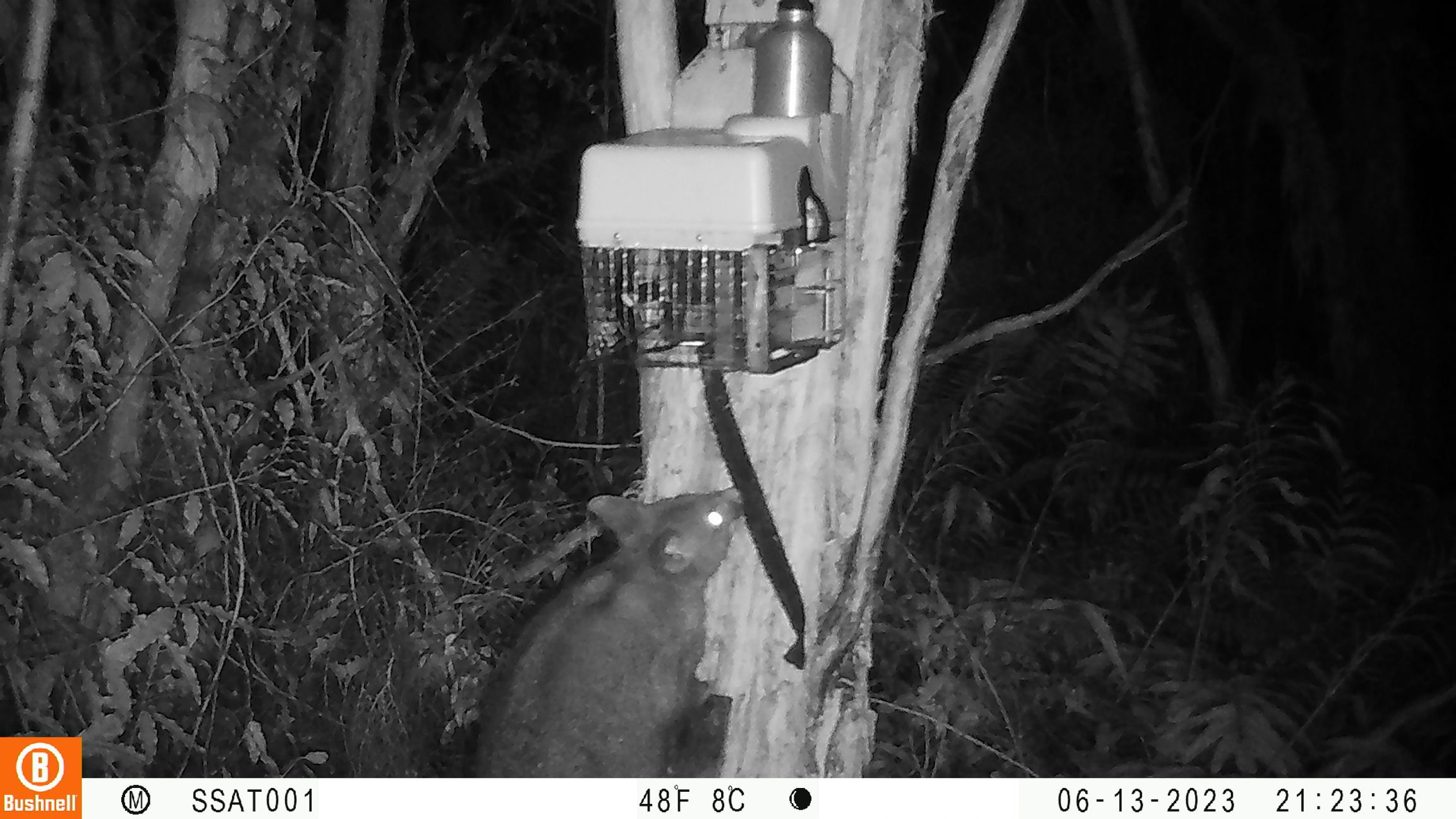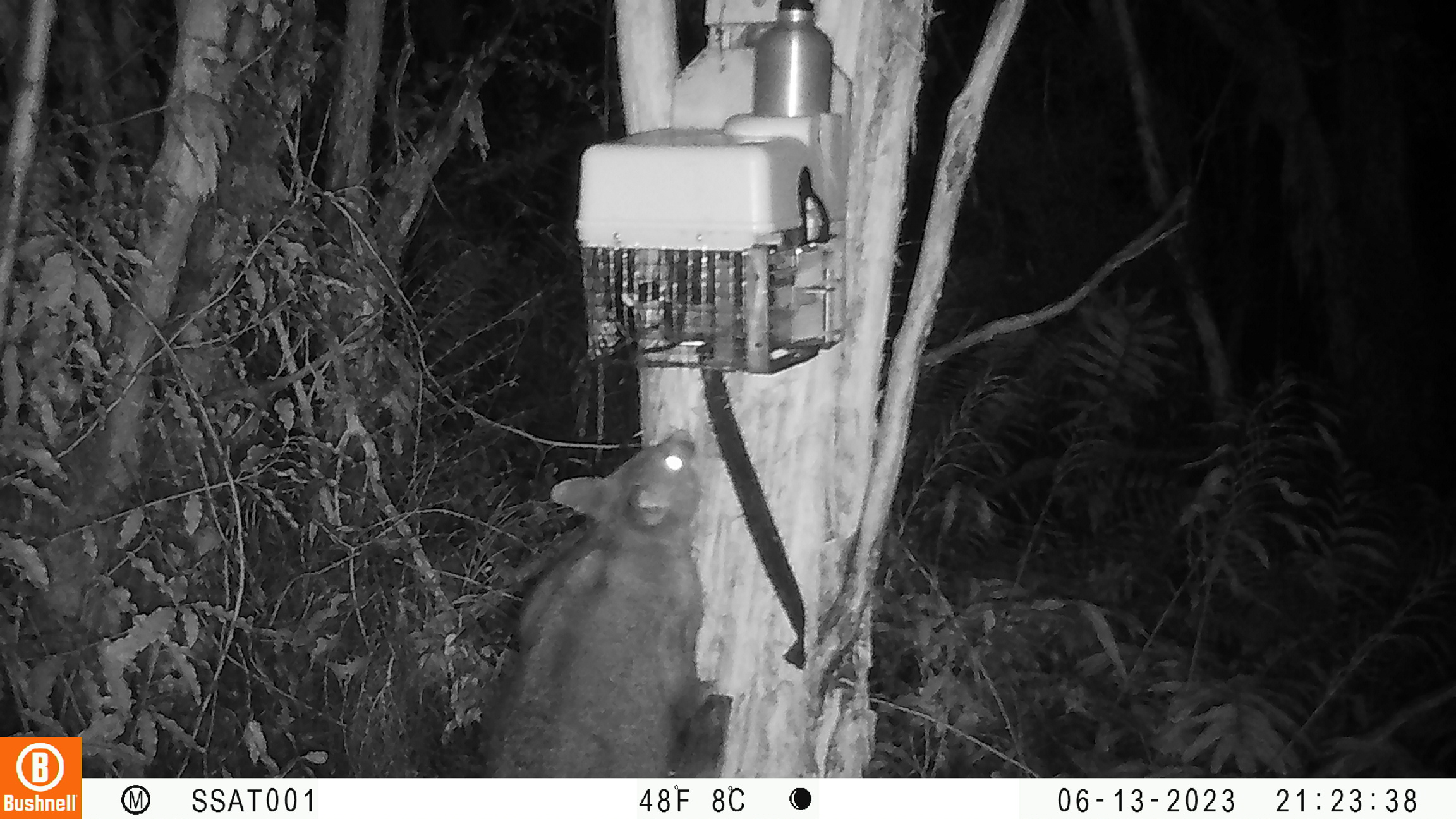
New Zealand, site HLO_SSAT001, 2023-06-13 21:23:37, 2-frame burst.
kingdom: Animalia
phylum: Chordata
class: Mammalia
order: Diprotodontia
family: Phalangeridae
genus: Trichosurus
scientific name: Trichosurus vulpecula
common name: common brushtail possum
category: possum